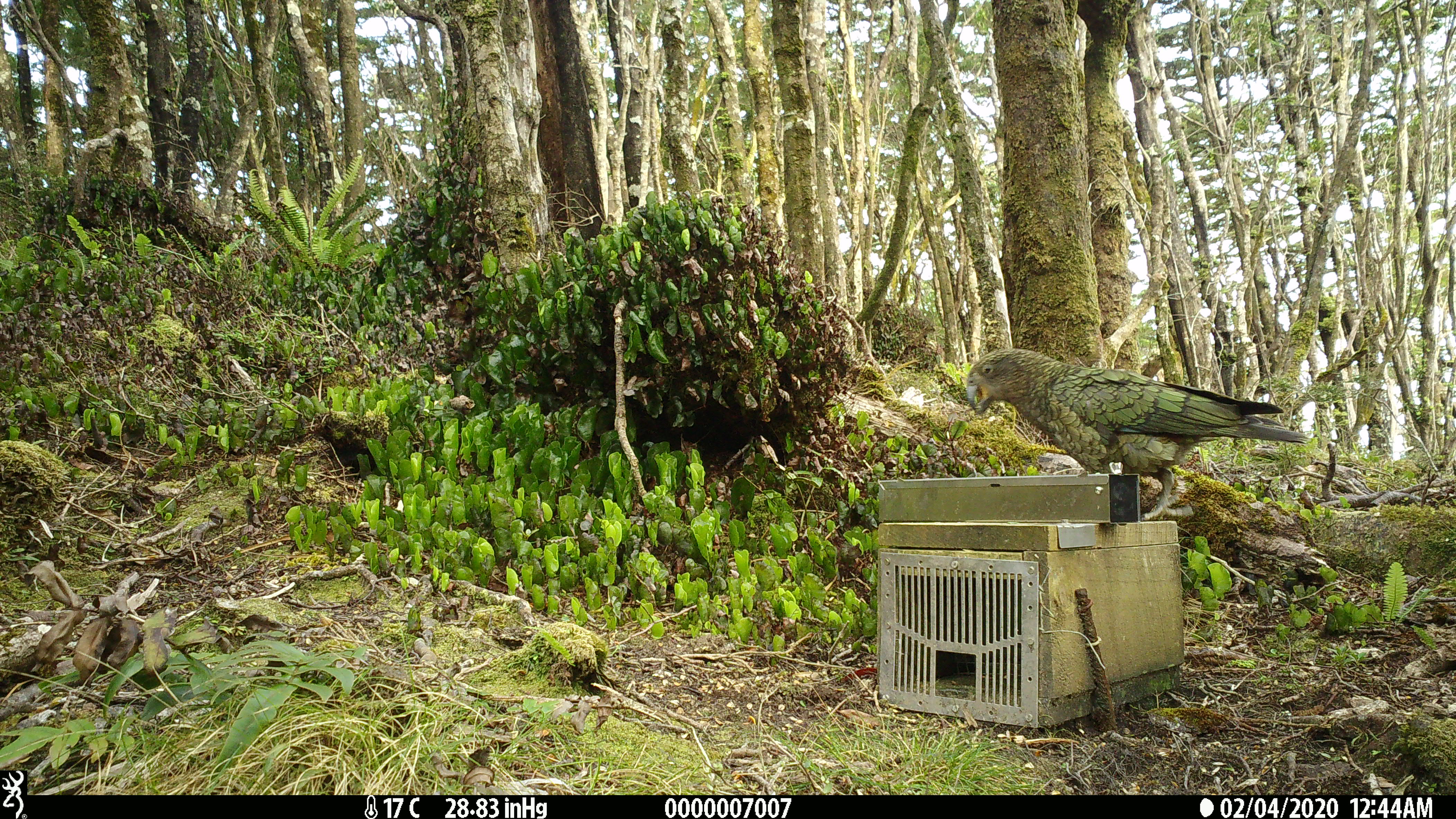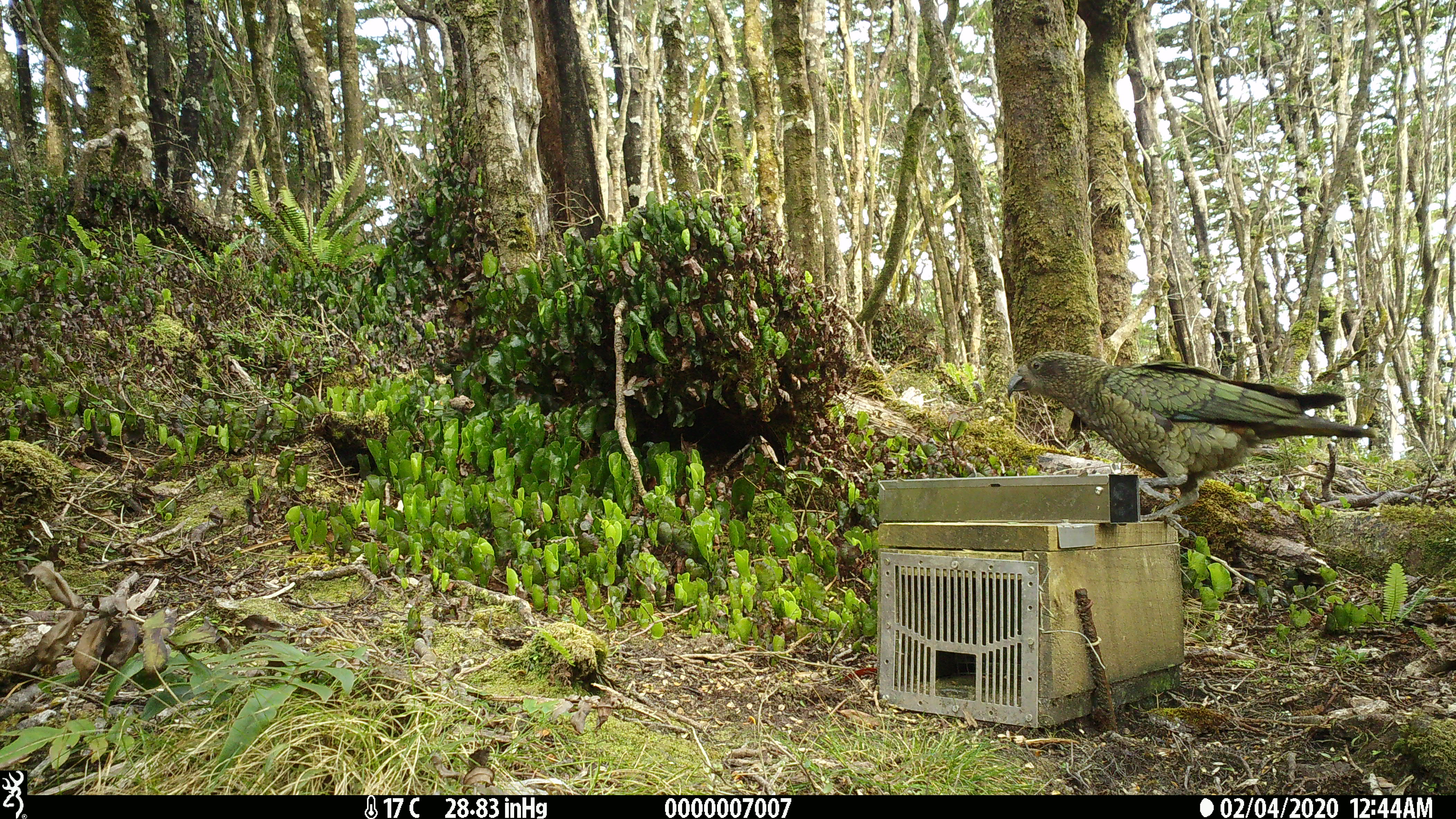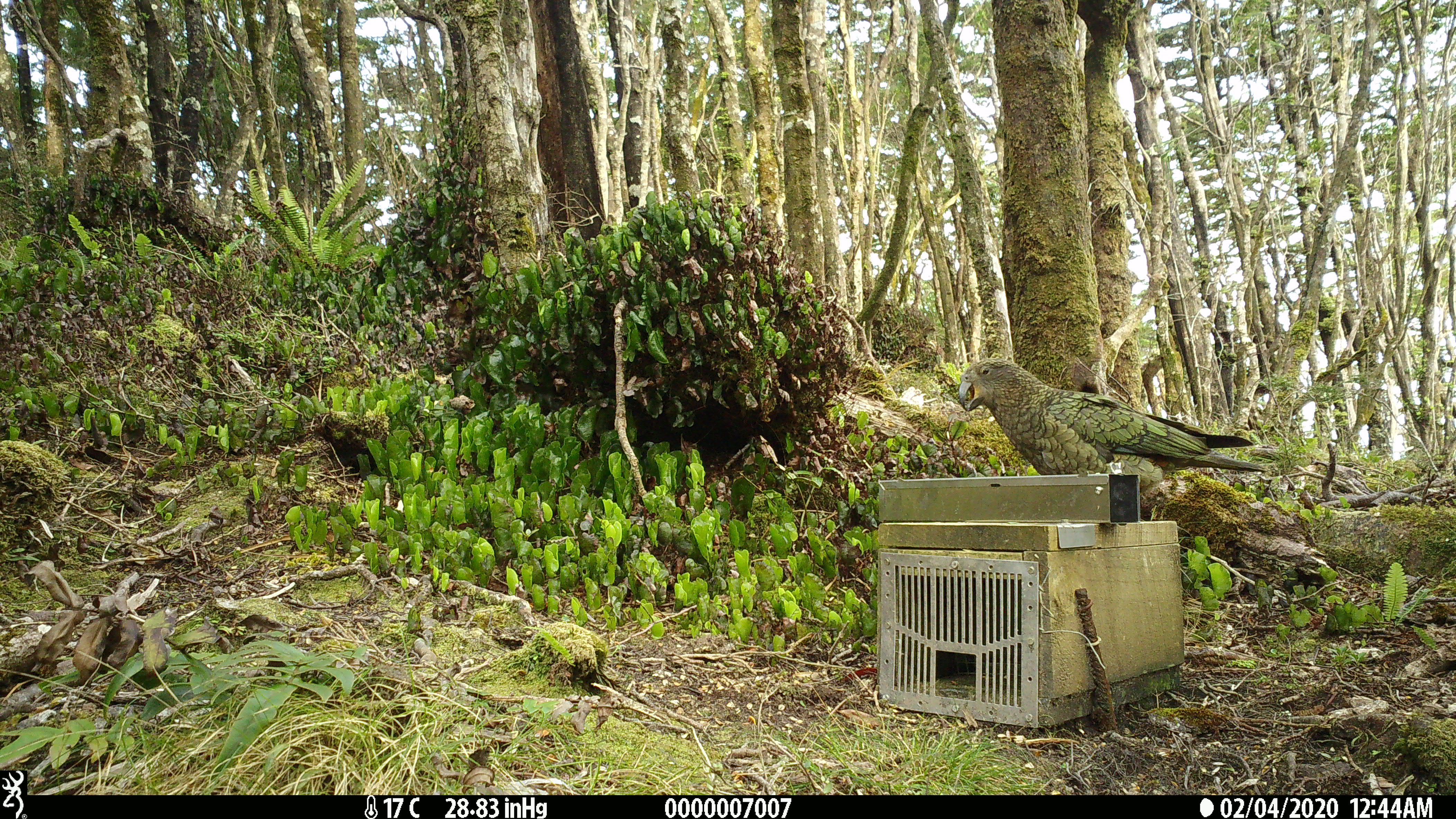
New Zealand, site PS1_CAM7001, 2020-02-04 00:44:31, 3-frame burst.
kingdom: Animalia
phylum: Chordata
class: Aves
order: Psittaciformes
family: Strigopidae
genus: Nestor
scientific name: Nestor notabilis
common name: kea